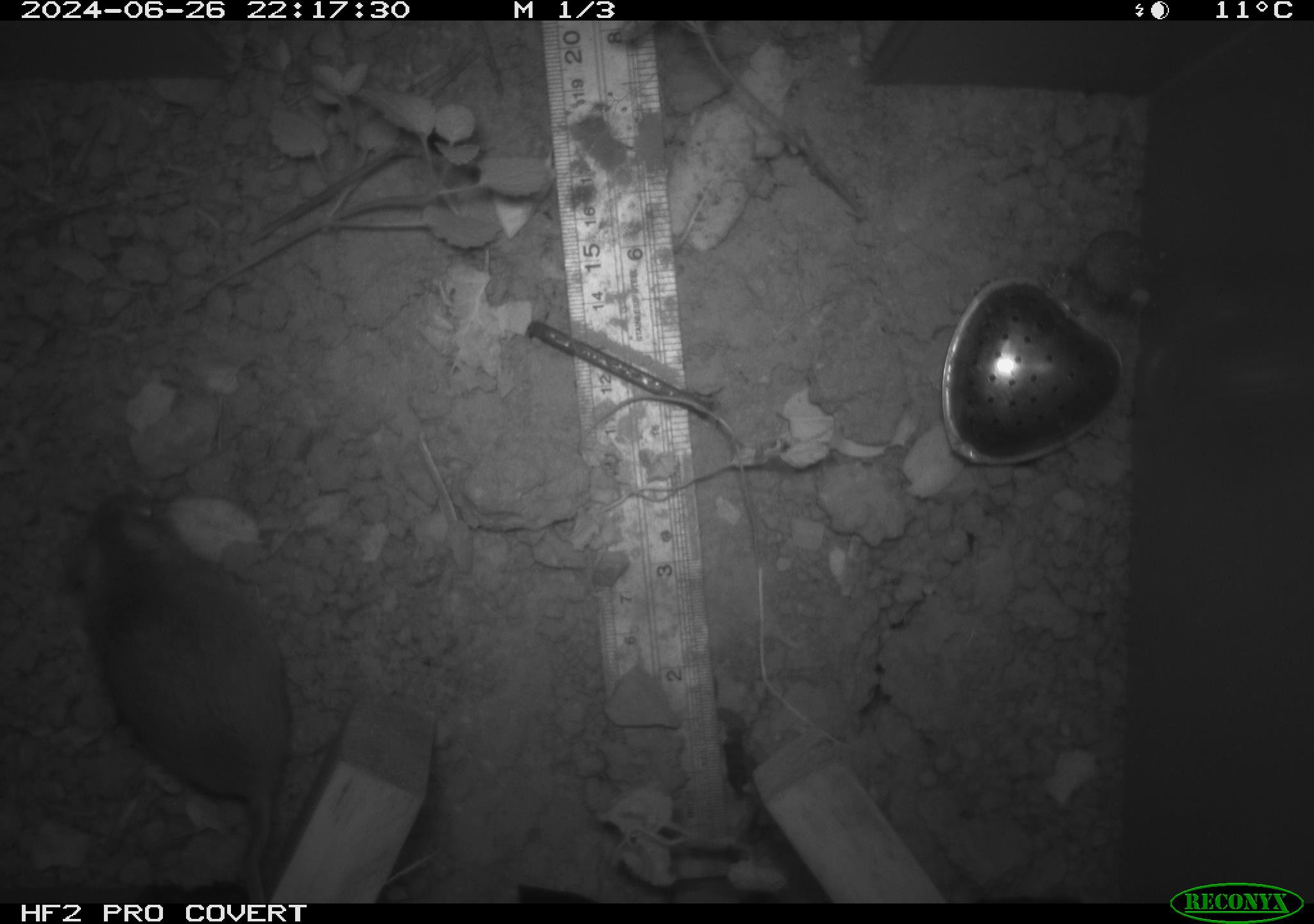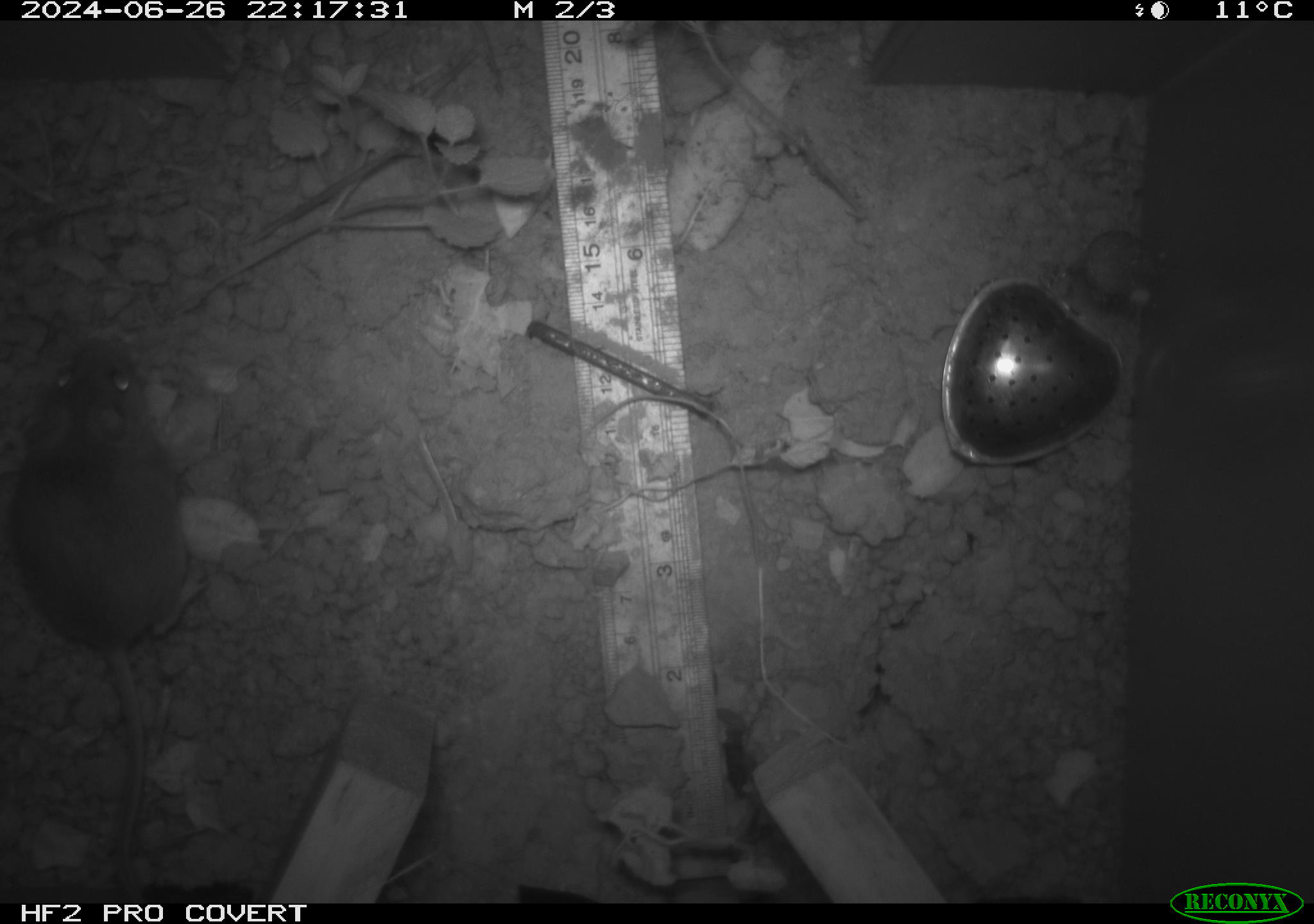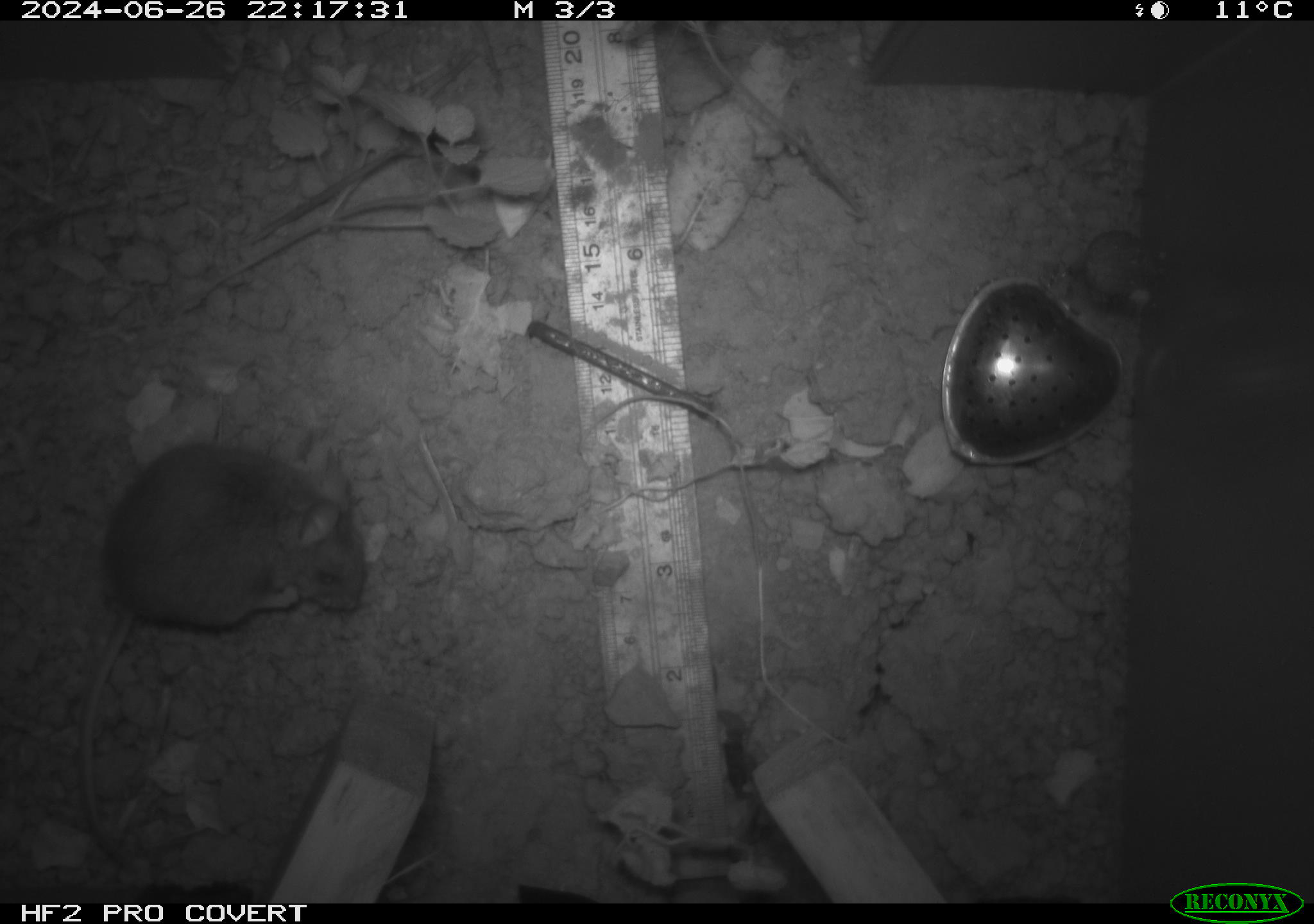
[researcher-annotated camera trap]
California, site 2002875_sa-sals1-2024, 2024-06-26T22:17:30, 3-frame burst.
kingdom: Animalia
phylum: Chordata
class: Mammalia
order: Rodentia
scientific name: Rodentia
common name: rodent